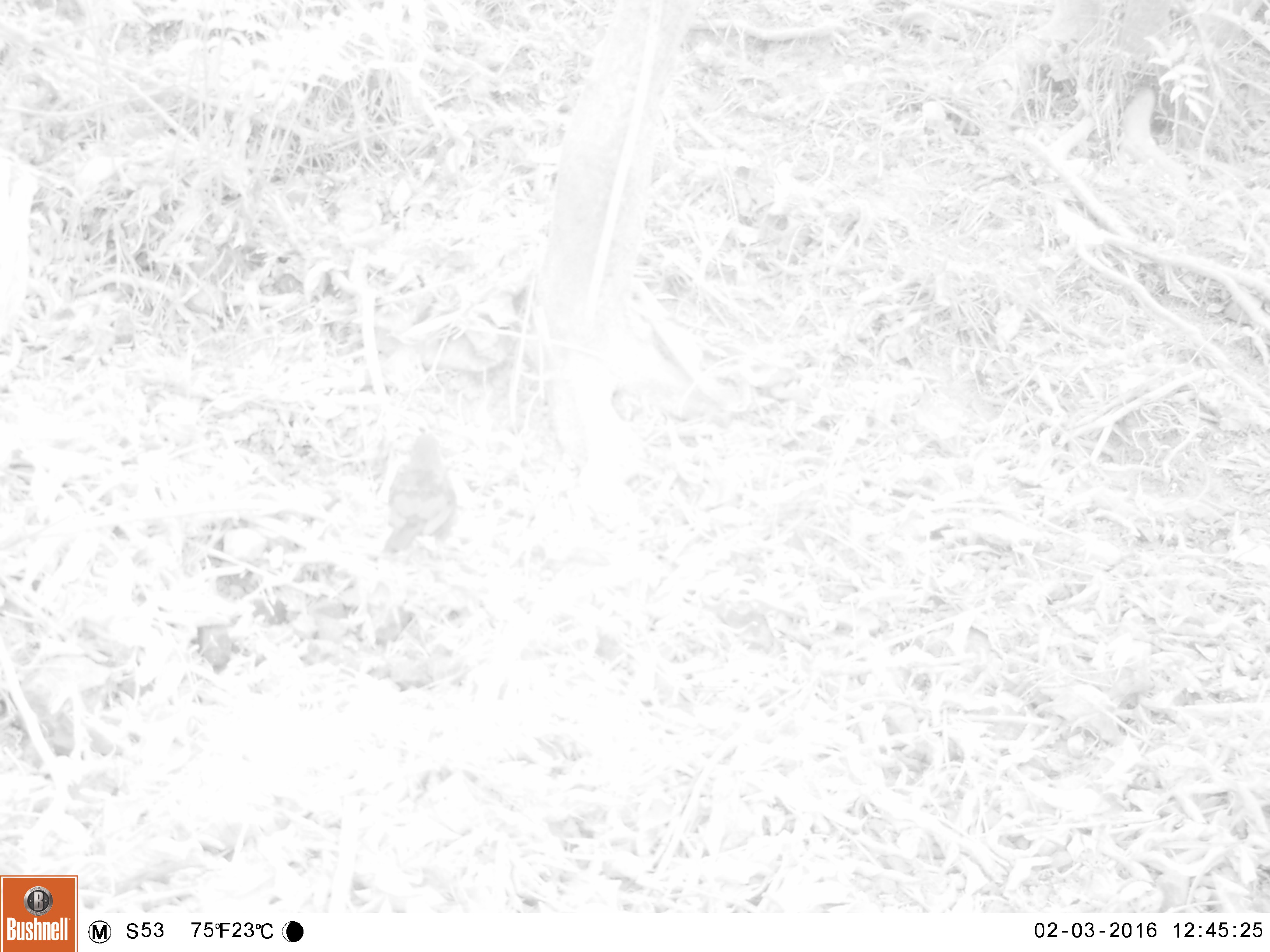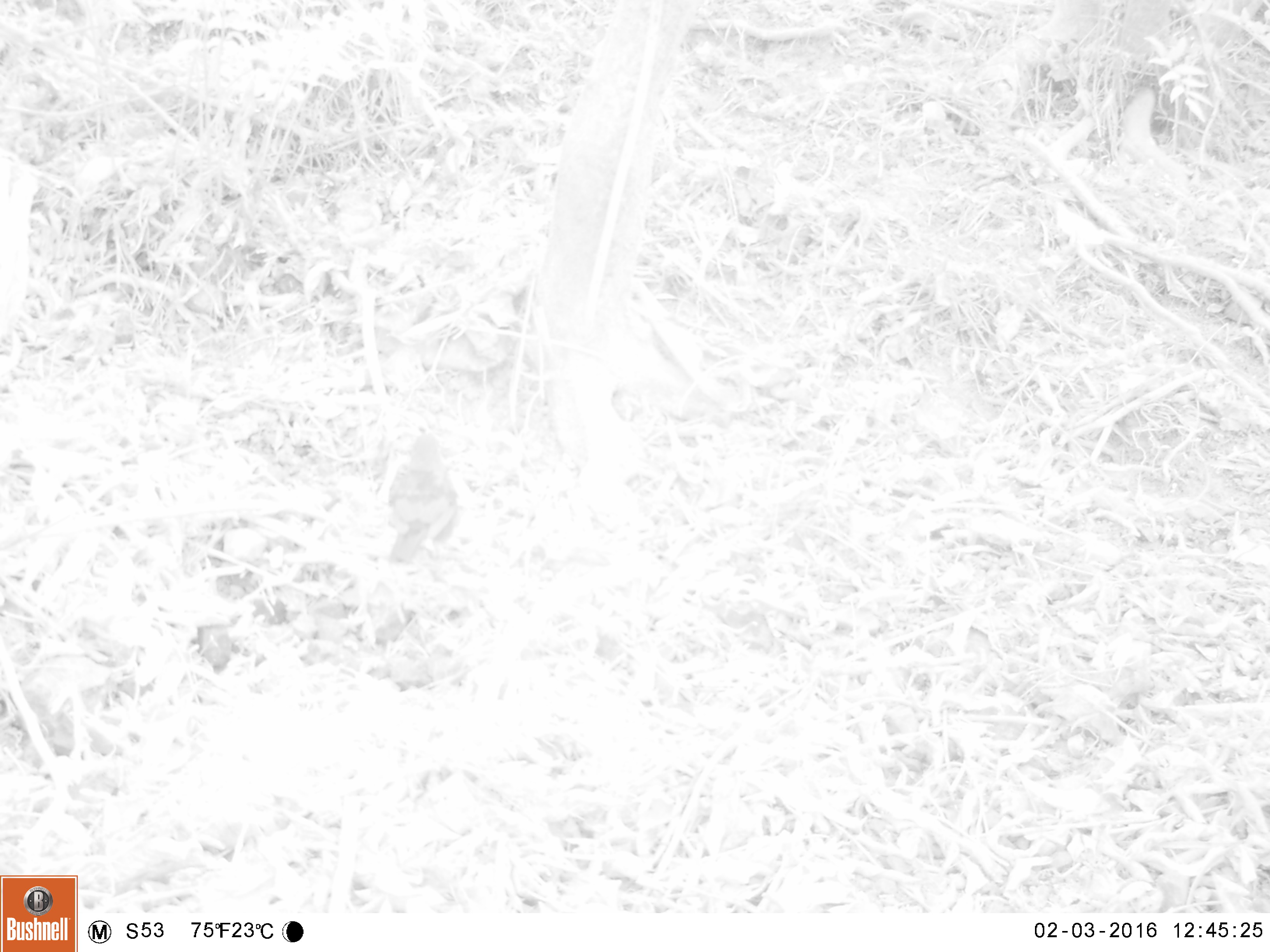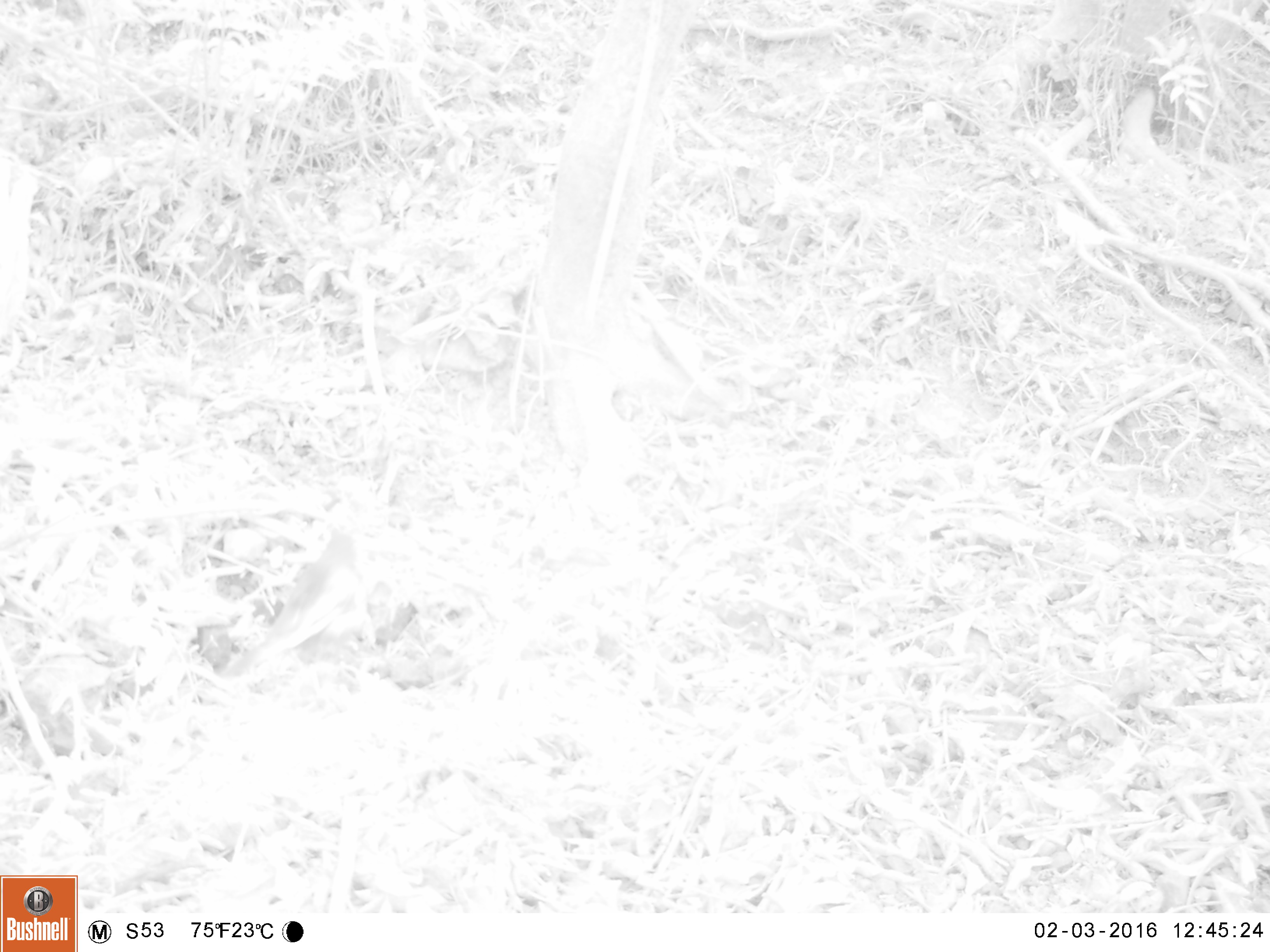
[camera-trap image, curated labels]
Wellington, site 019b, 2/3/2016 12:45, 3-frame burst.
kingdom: Animalia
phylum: Chordata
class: Aves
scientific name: Aves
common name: bird